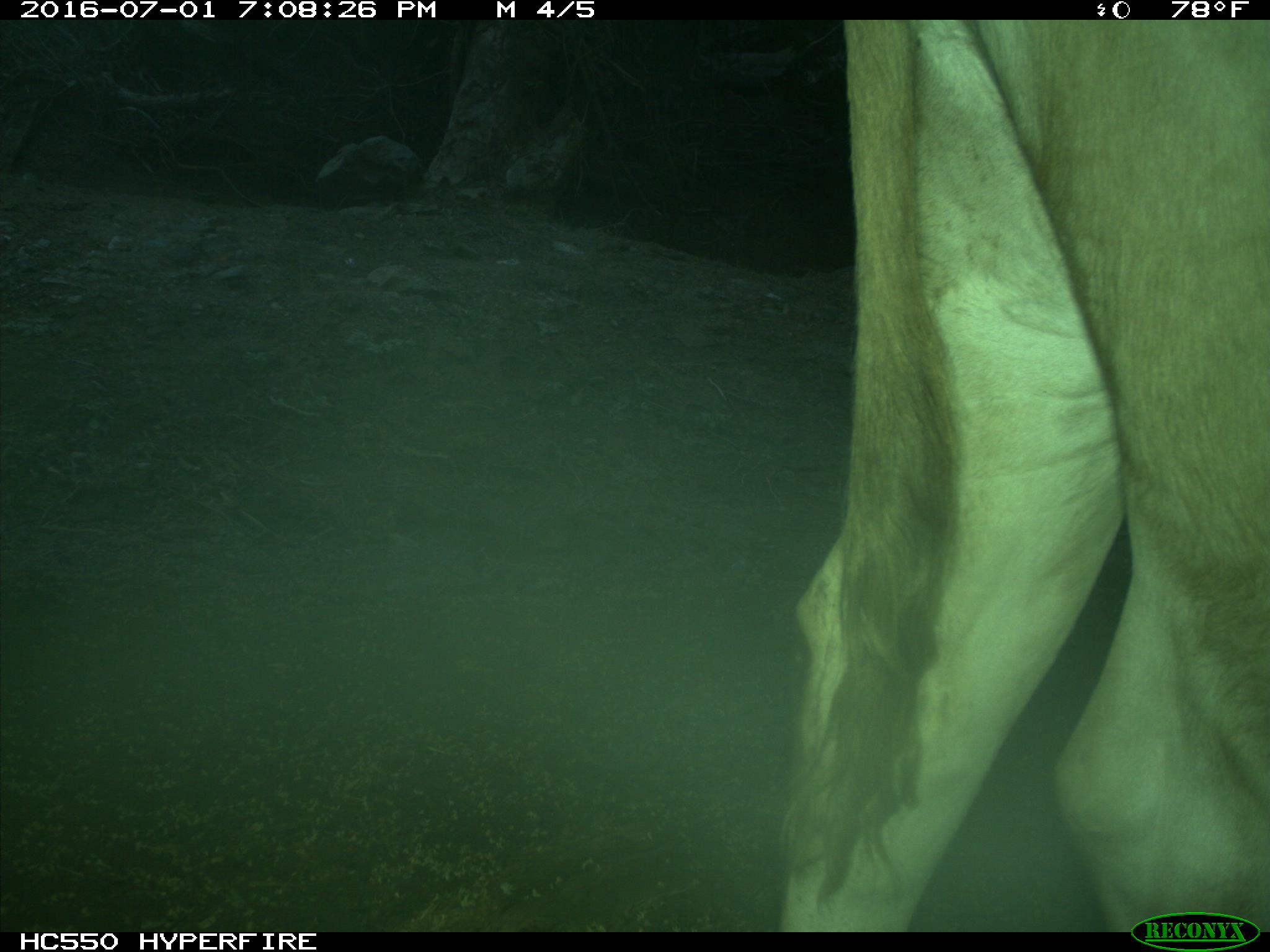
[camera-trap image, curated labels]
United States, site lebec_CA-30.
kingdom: Animalia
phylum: Chordata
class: Mammalia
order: Artiodactyla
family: Bovidae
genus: Bos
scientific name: Bos taurus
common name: domestic cow